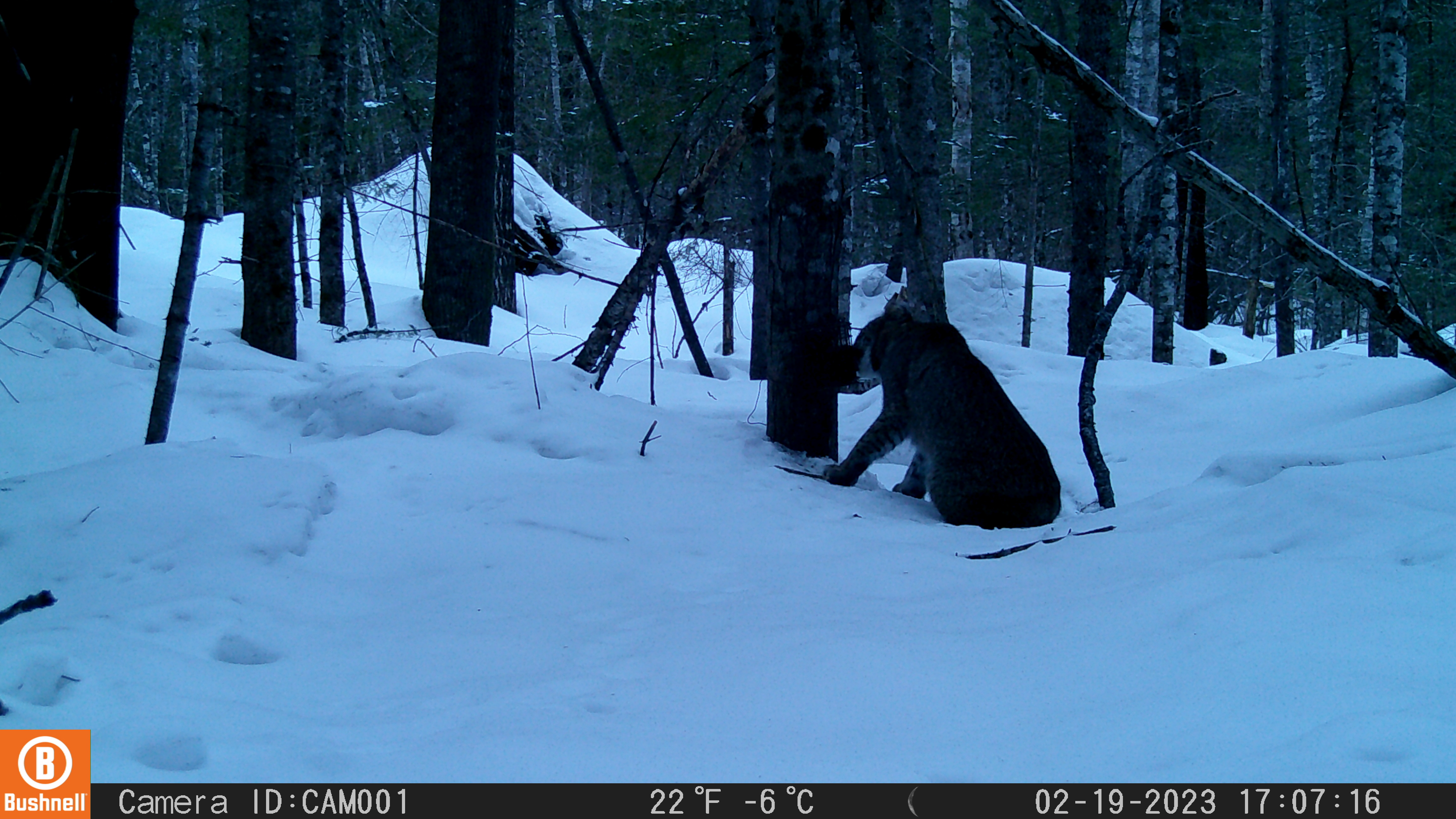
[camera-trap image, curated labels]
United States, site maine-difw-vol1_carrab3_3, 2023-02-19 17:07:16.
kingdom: Animalia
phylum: Chordata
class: Mammalia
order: Carnivora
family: Felidae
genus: Lynx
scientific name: Lynx rufus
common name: bobcat